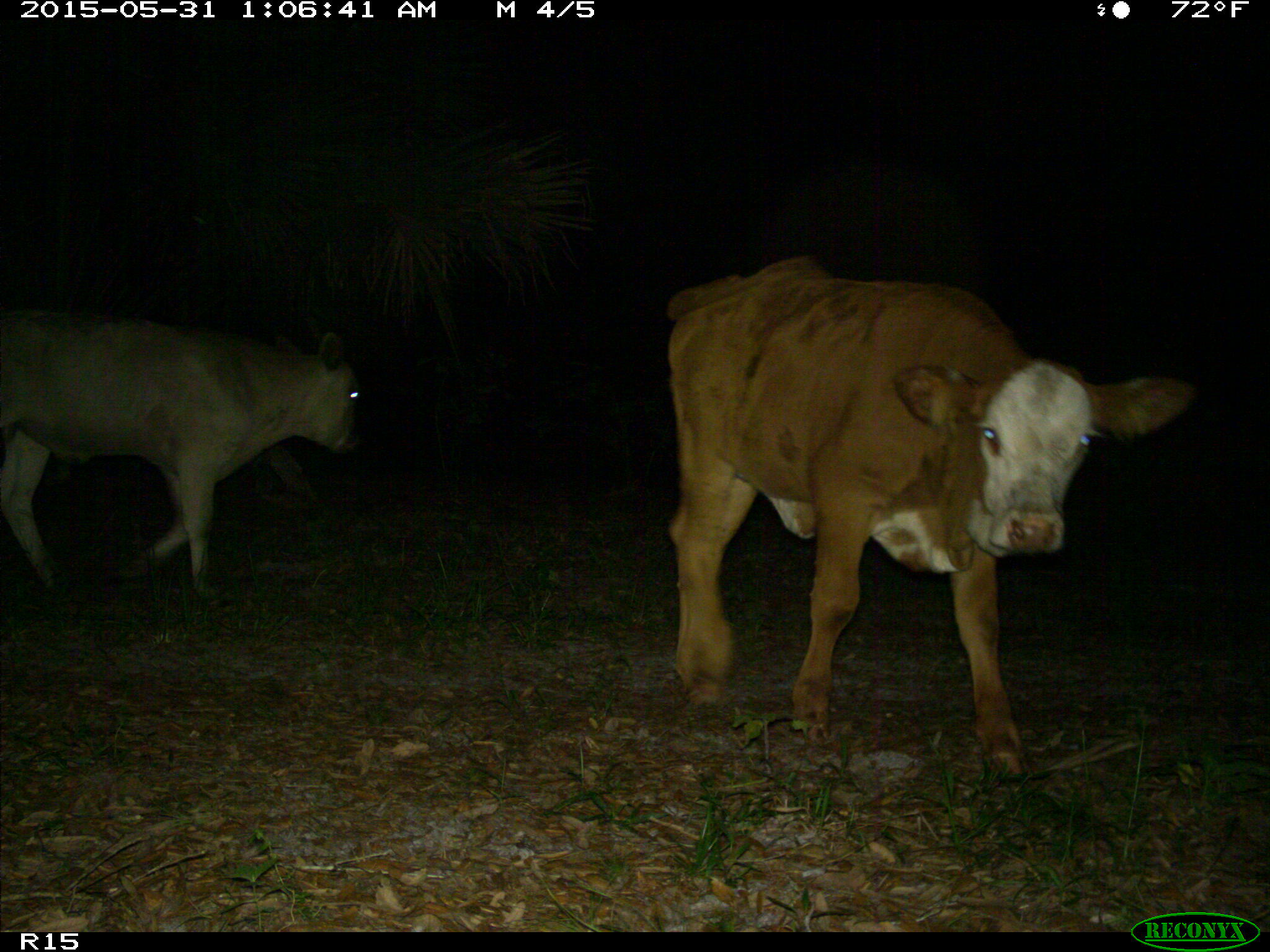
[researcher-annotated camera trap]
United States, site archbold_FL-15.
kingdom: Animalia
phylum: Chordata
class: Mammalia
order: Artiodactyla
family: Bovidae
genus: Bos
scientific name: Bos taurus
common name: domestic cow